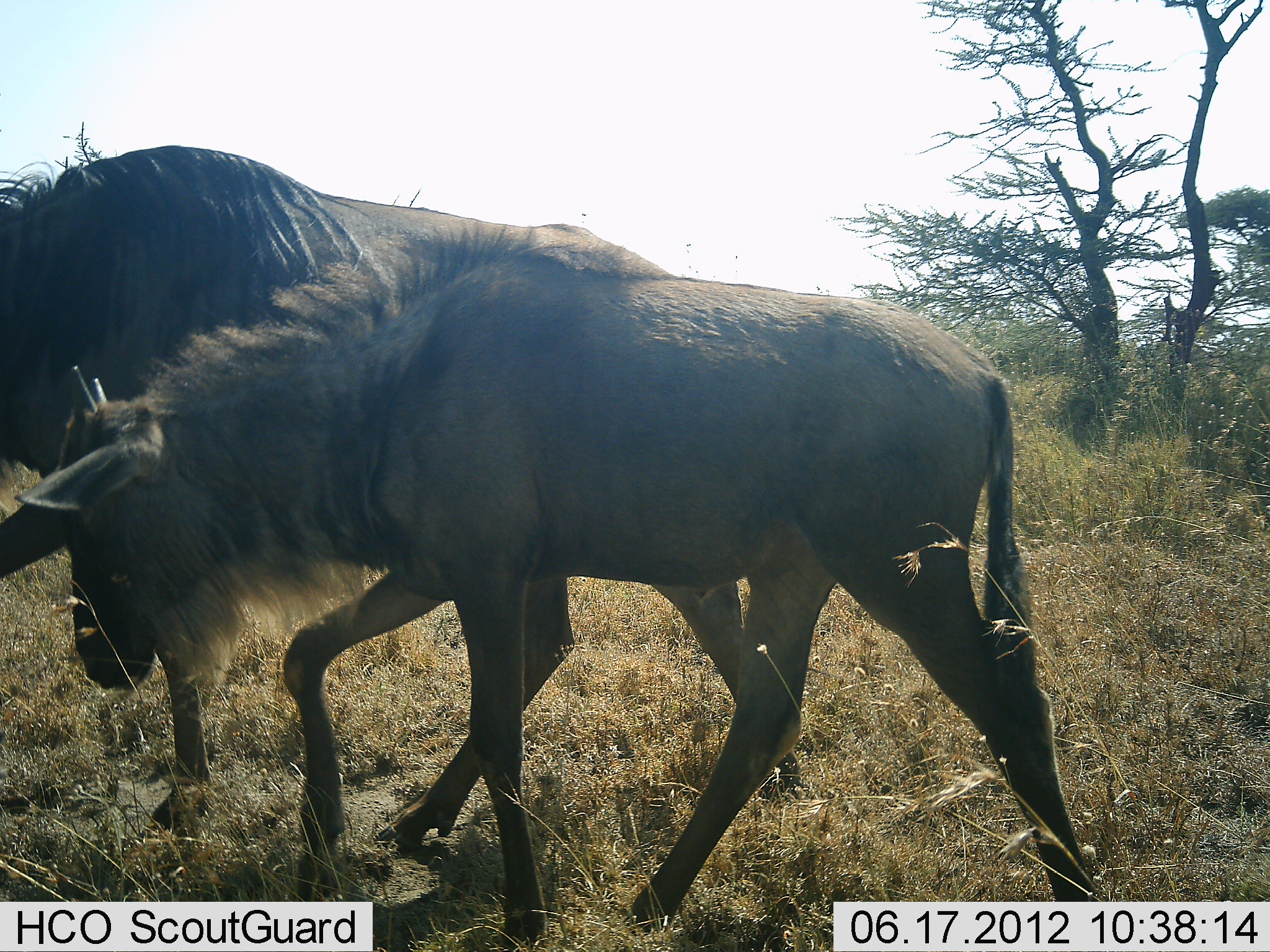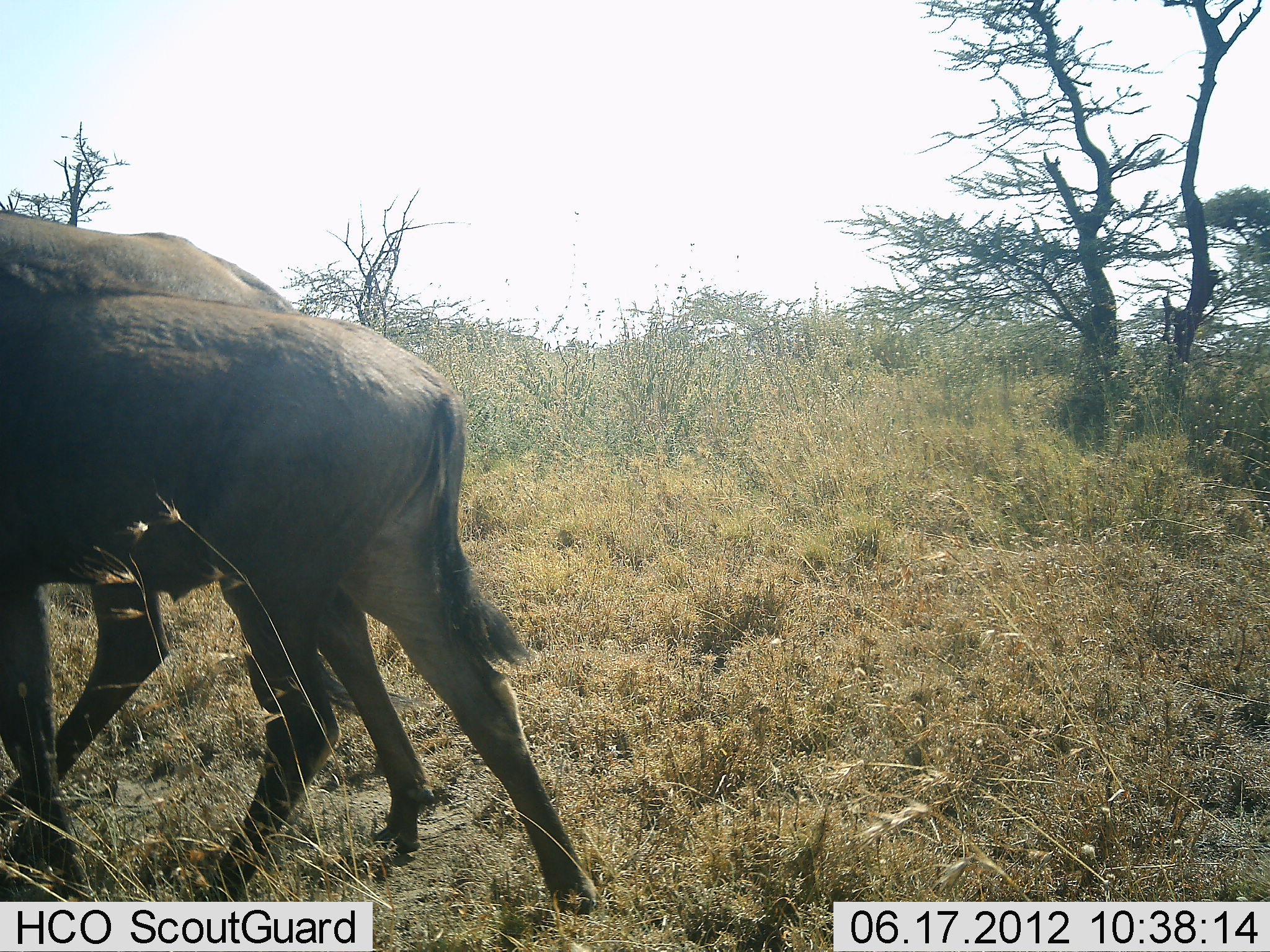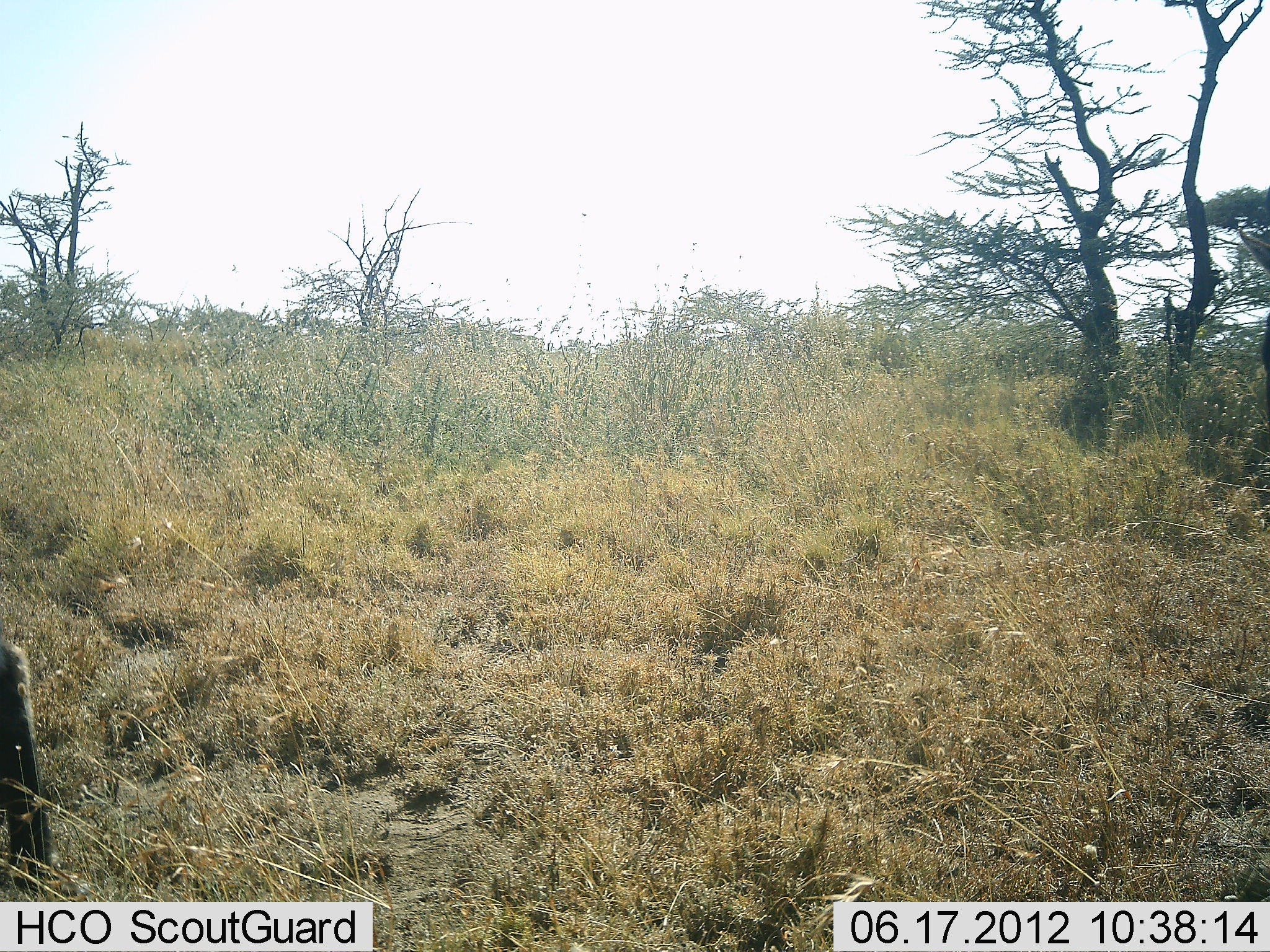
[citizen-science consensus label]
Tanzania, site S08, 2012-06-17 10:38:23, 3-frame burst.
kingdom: Animalia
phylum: Chordata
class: Mammalia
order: Artiodactyla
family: Bovidae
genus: Connochaetes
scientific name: Connochaetes taurinus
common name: blue wildebeest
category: wildebeest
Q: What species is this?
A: Wildebeest (blue wildebeest) (Connochaetes taurinus).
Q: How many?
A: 2.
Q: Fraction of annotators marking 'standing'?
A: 0%.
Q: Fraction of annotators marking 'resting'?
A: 0%.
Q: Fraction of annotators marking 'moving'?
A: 100%.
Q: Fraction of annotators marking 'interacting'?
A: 0%.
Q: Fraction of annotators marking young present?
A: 40%.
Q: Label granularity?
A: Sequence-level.